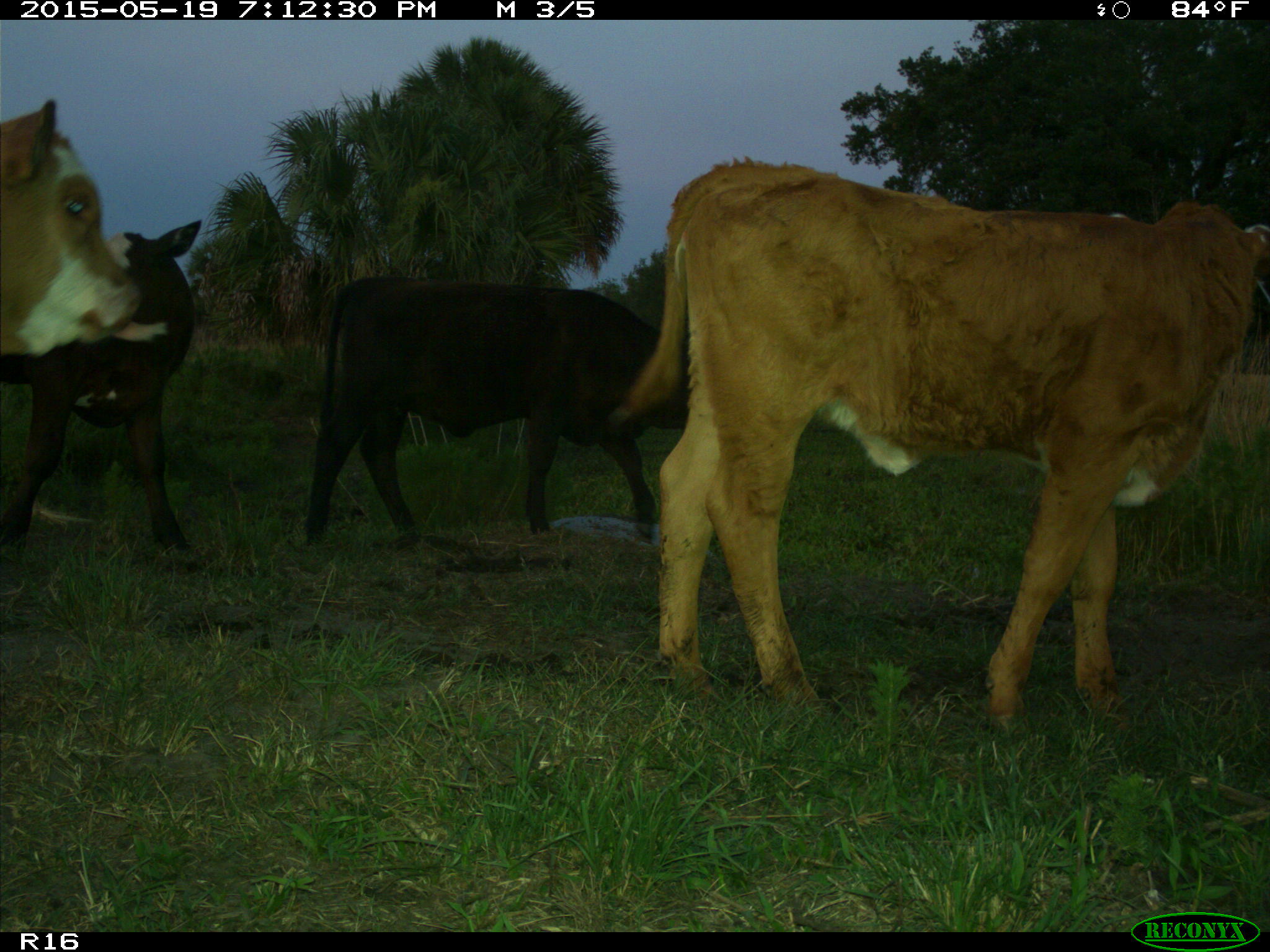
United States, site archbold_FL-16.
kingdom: Animalia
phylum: Chordata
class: Mammalia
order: Artiodactyla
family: Bovidae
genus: Bos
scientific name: Bos taurus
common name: domestic cow